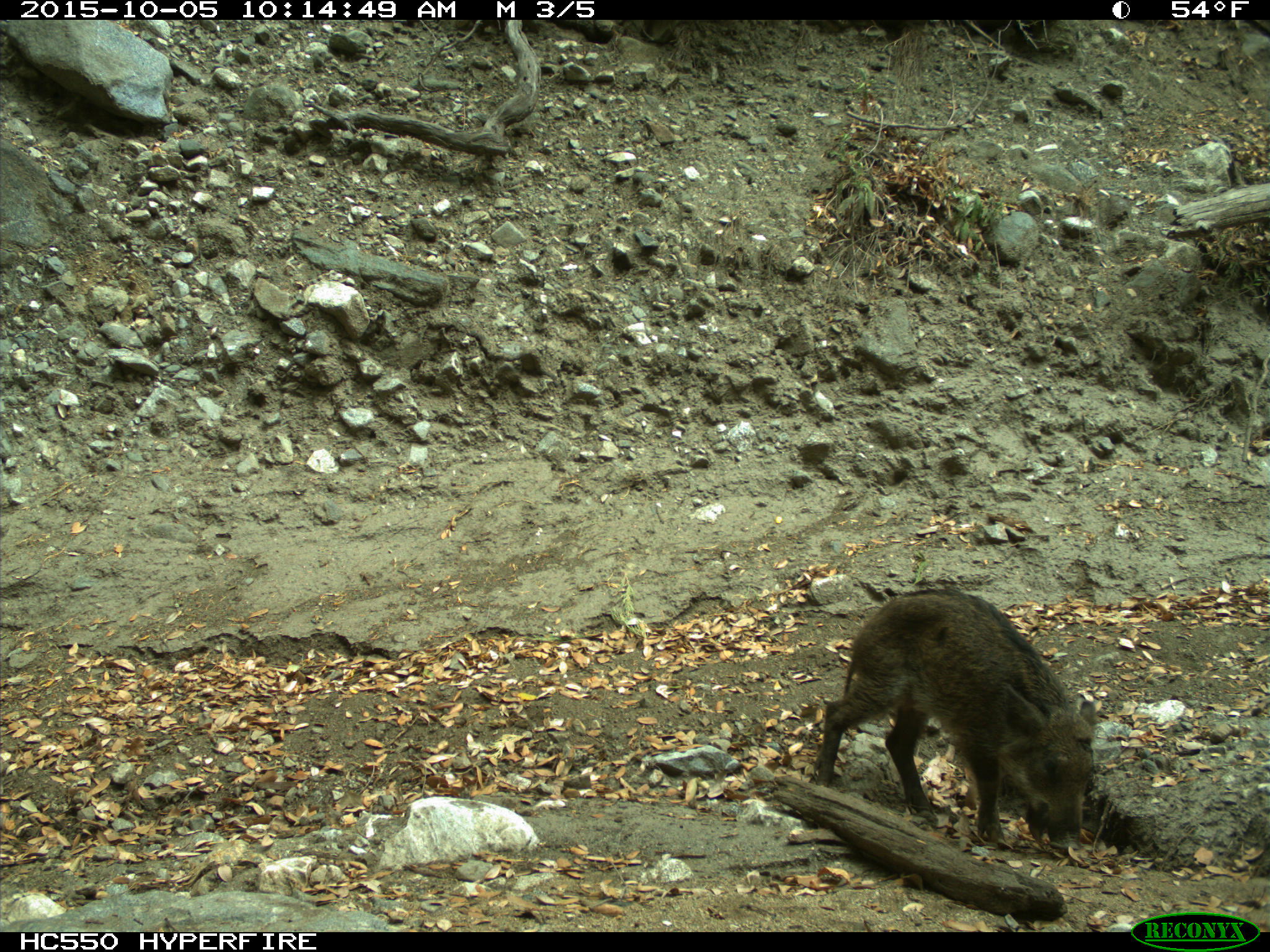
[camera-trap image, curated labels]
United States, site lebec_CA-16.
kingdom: Animalia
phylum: Chordata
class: Mammalia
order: Artiodactyla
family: Suidae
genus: Sus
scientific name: Sus scrofa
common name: wild boar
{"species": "Sus scrofa (wild boar)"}